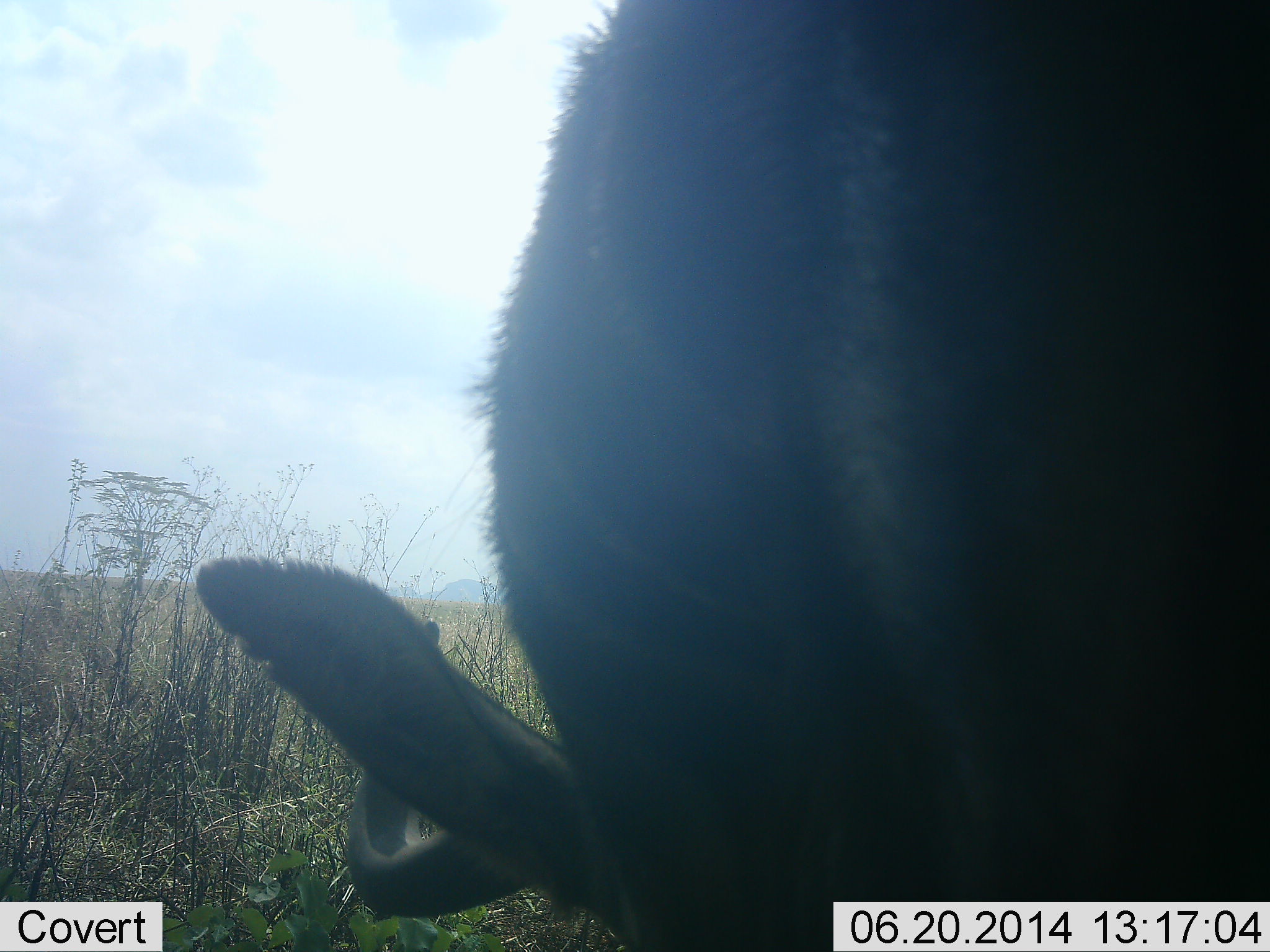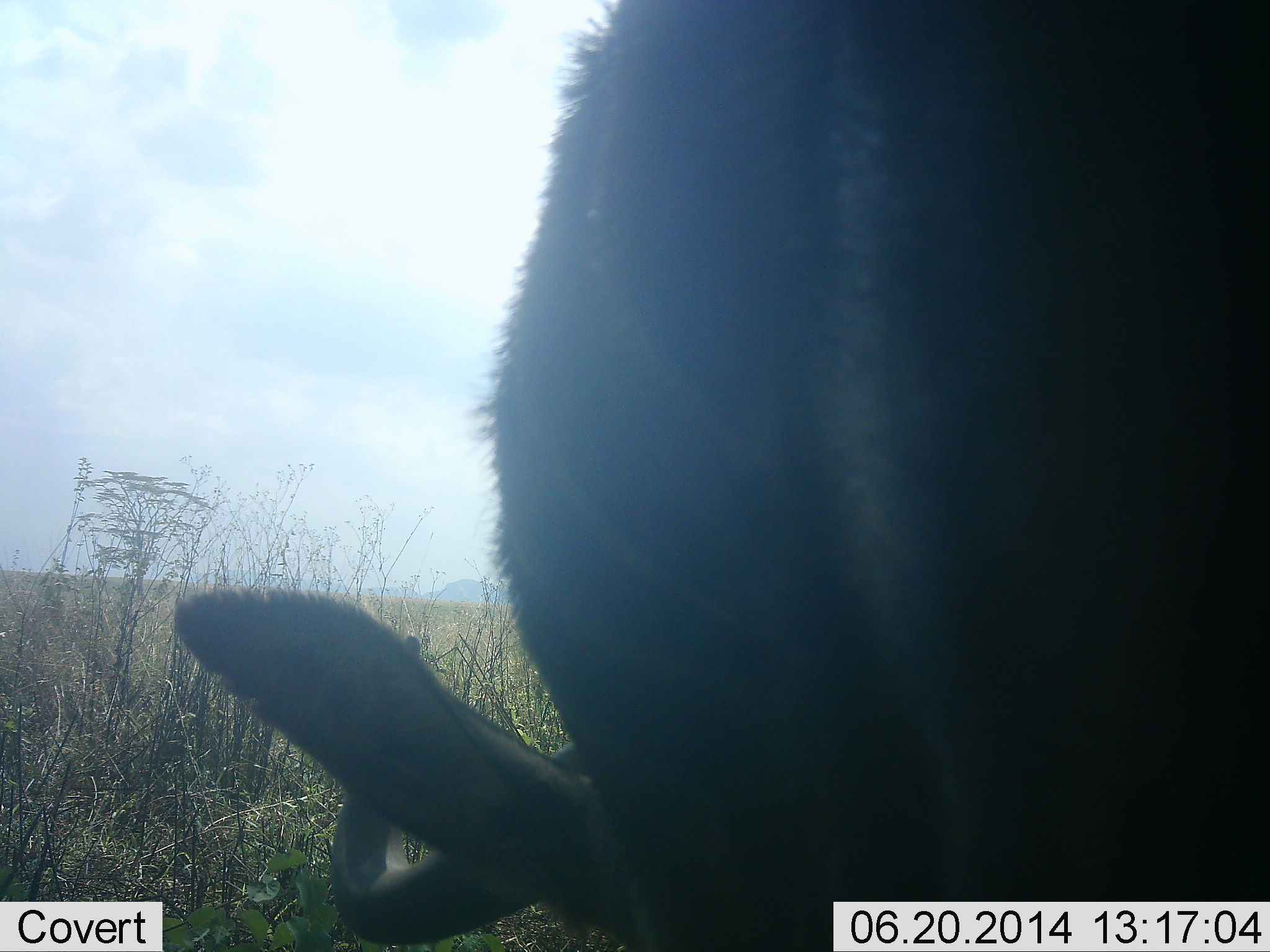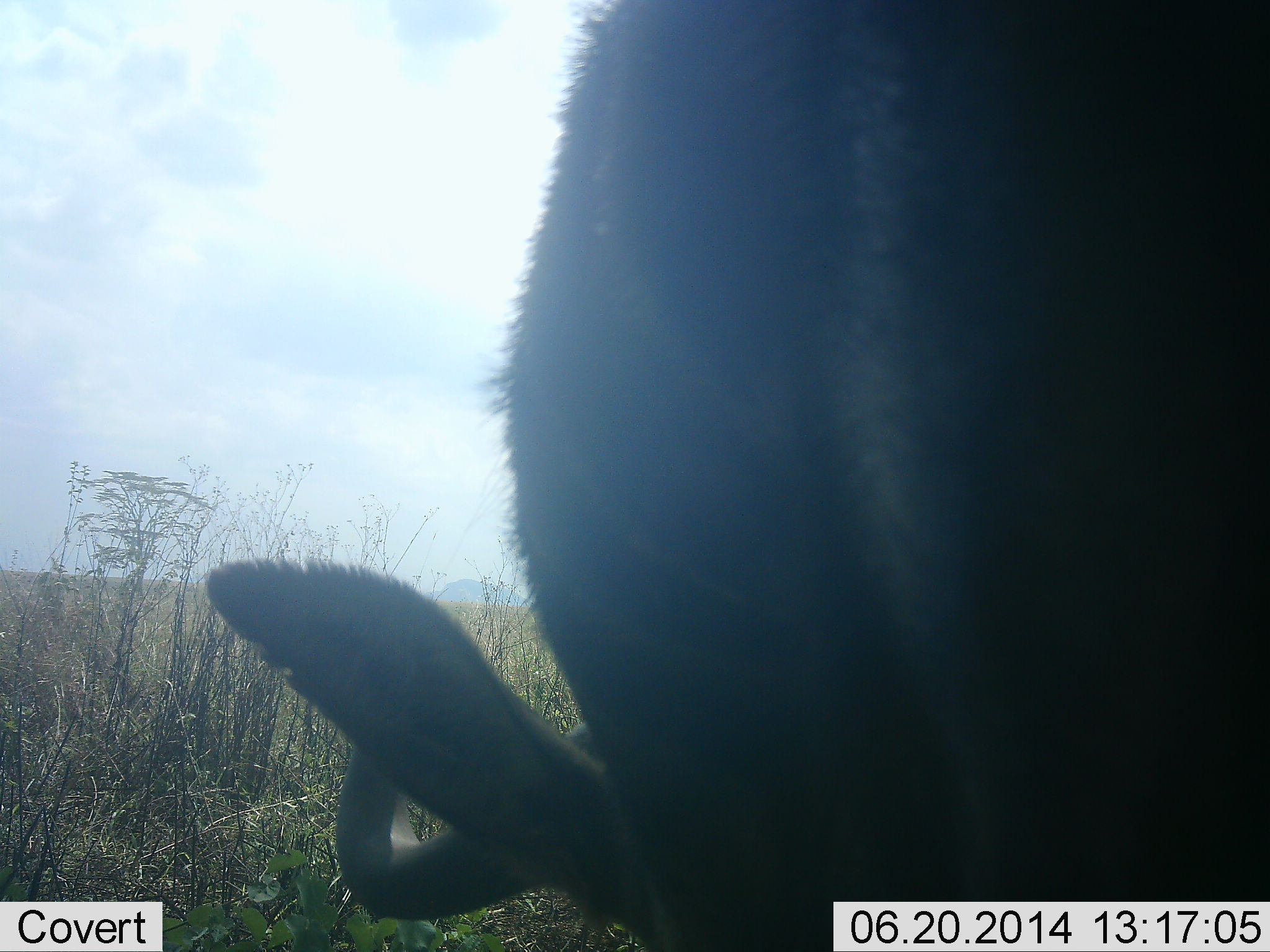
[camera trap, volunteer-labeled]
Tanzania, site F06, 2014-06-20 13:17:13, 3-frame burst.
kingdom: Animalia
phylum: Chordata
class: Mammalia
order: Artiodactyla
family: Bovidae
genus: Connochaetes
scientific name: Connochaetes taurinus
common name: blue wildebeest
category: wildebeest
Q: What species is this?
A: Wildebeest (blue wildebeest) (Connochaetes taurinus).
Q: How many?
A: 1.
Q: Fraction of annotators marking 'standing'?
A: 20%.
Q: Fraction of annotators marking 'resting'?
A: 10%.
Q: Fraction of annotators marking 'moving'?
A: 0%.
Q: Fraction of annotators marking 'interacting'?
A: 0%.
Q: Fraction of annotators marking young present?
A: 0%.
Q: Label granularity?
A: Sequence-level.